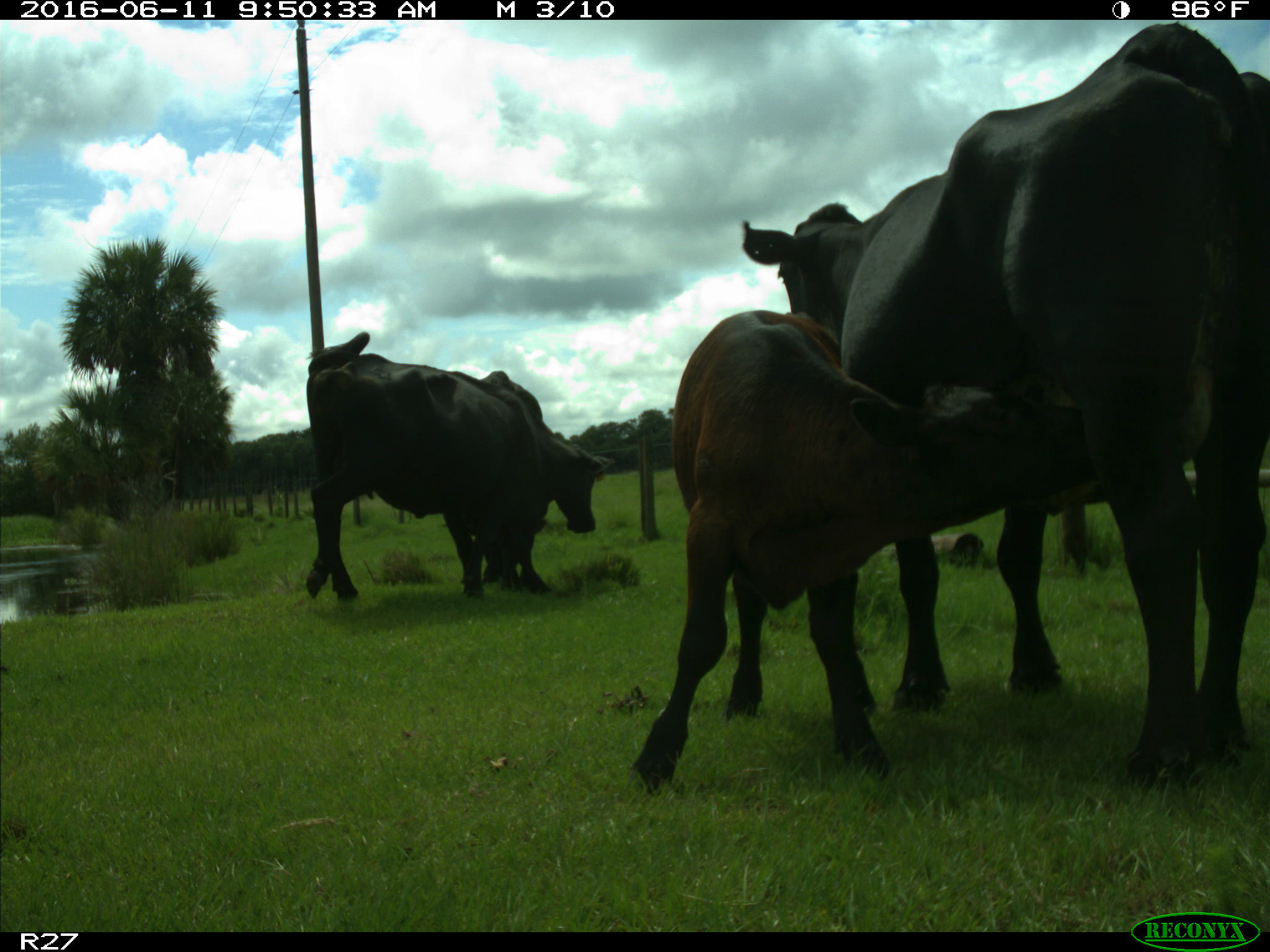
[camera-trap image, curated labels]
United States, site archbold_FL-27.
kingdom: Animalia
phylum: Chordata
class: Mammalia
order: Artiodactyla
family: Bovidae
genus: Bos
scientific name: Bos taurus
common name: domestic cow